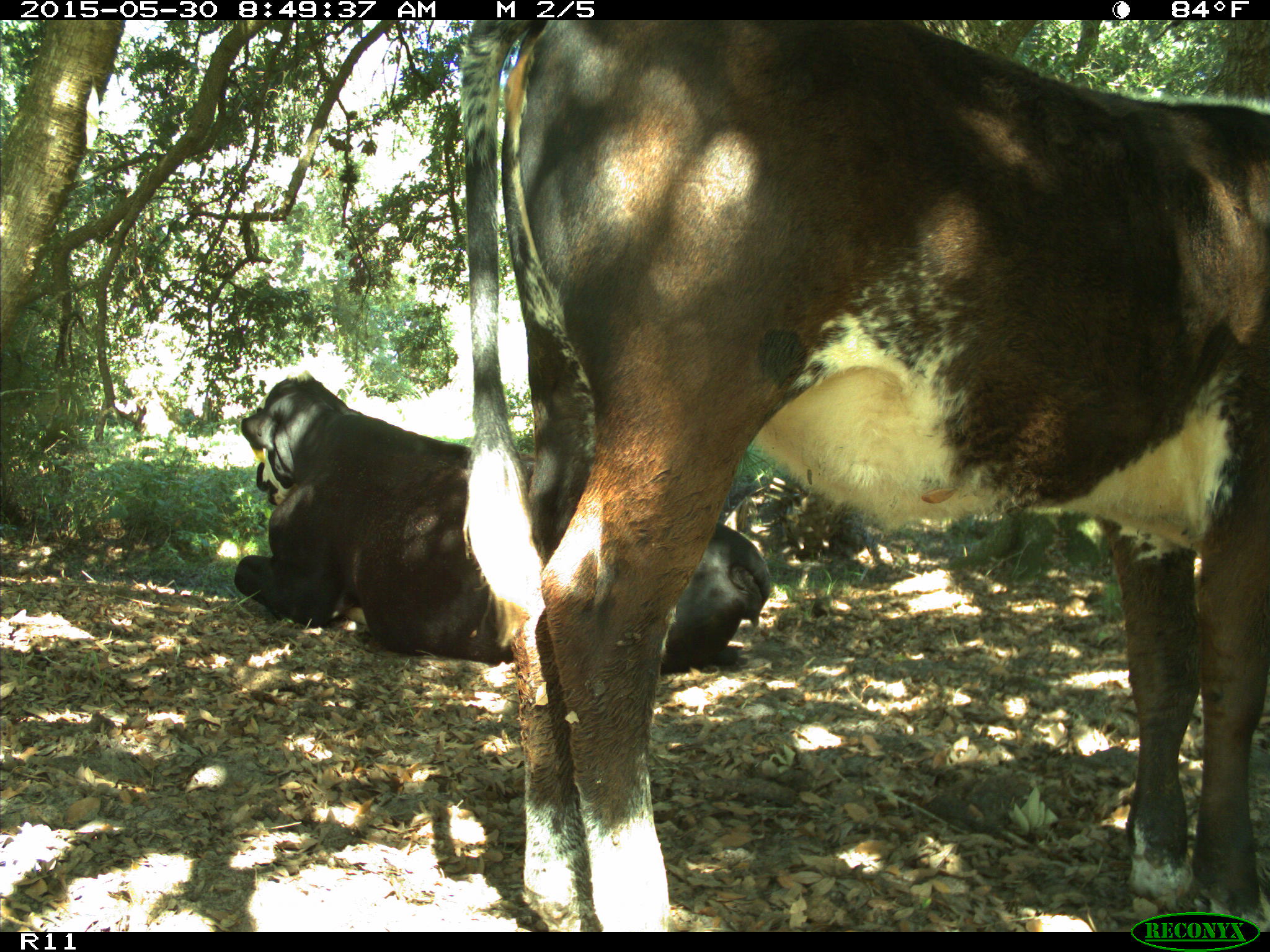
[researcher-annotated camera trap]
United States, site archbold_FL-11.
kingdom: Animalia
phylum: Chordata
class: Mammalia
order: Artiodactyla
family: Bovidae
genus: Bos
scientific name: Bos taurus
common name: domestic cow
Bos taurus (domestic cow).